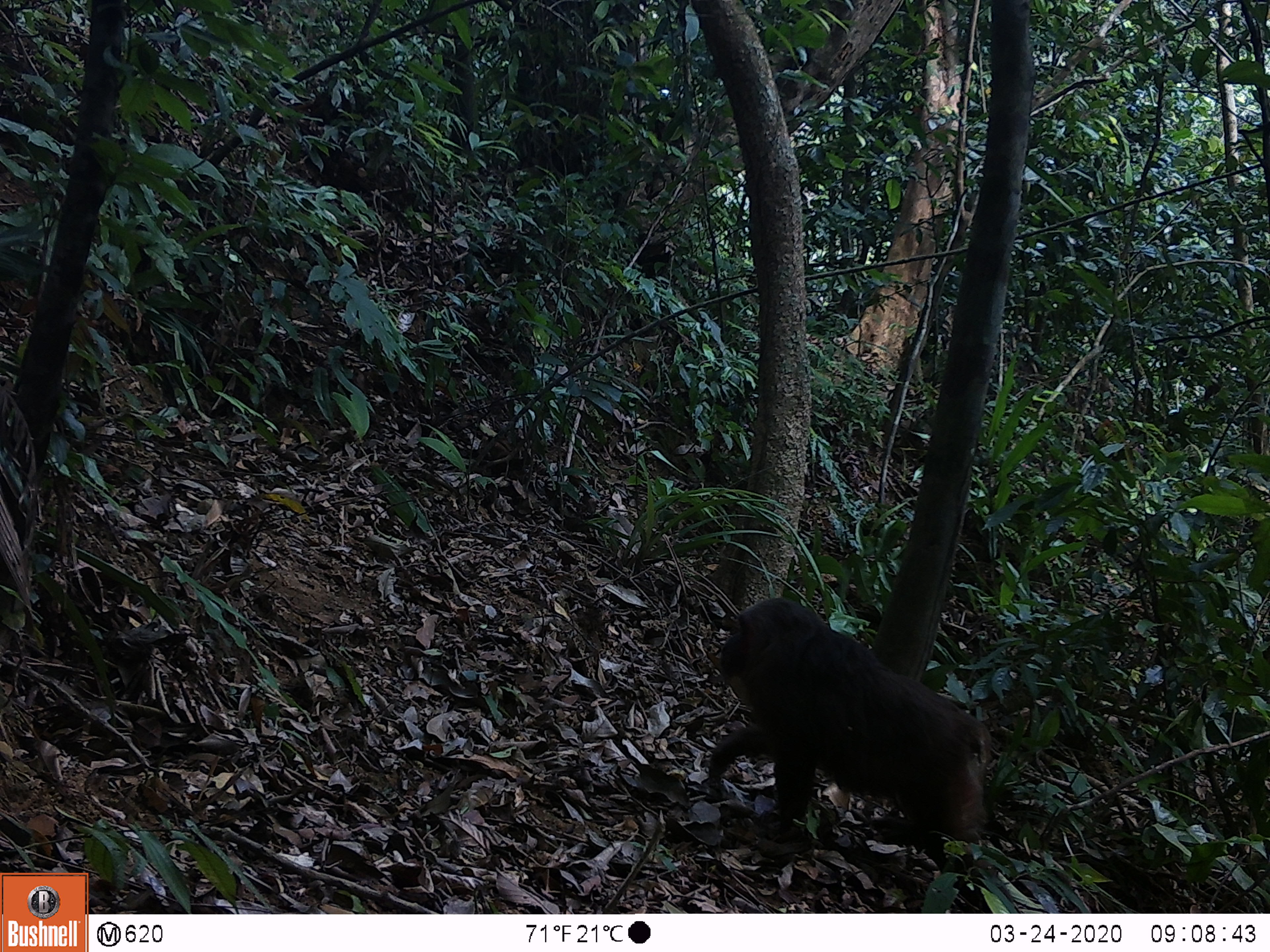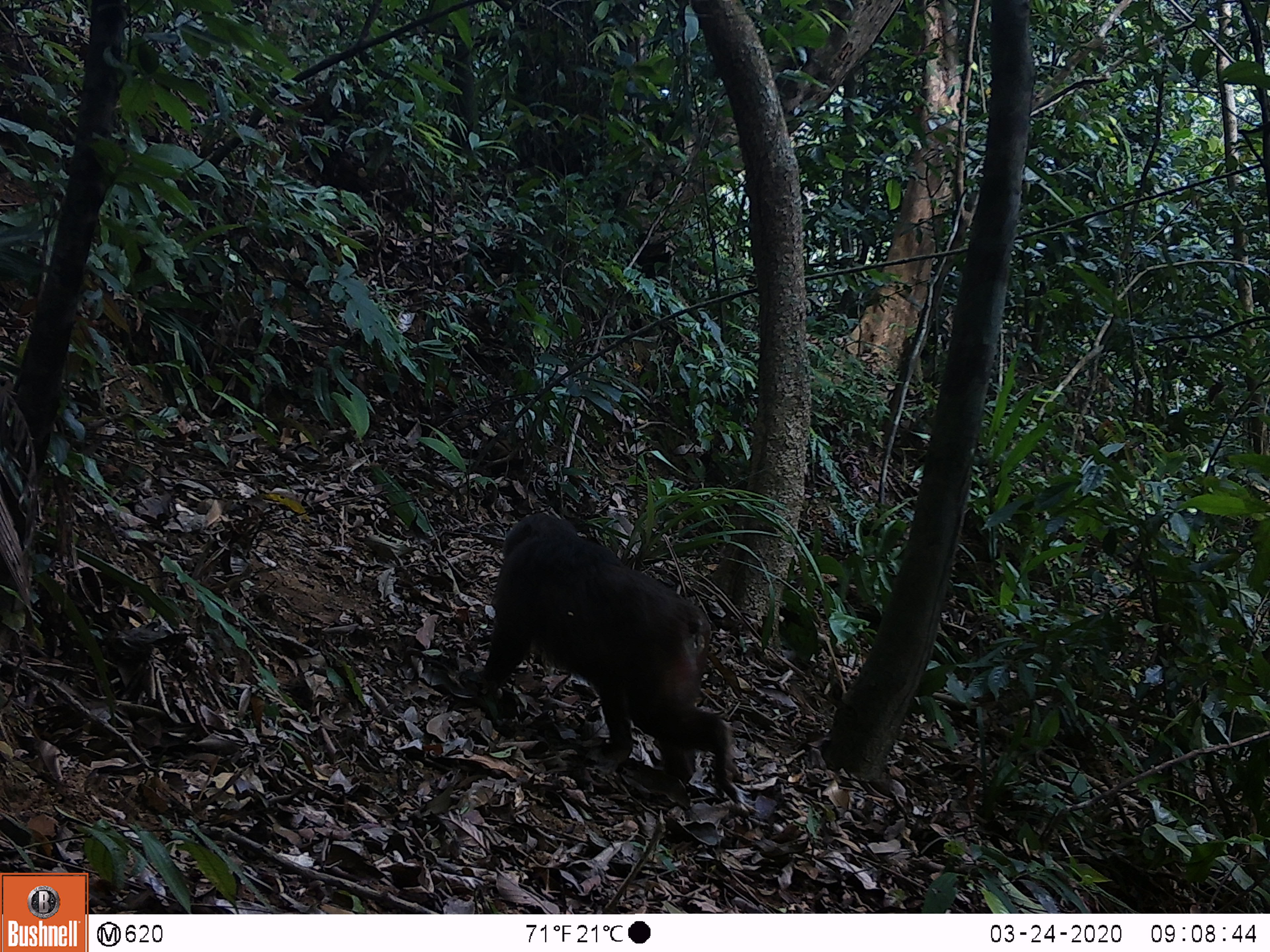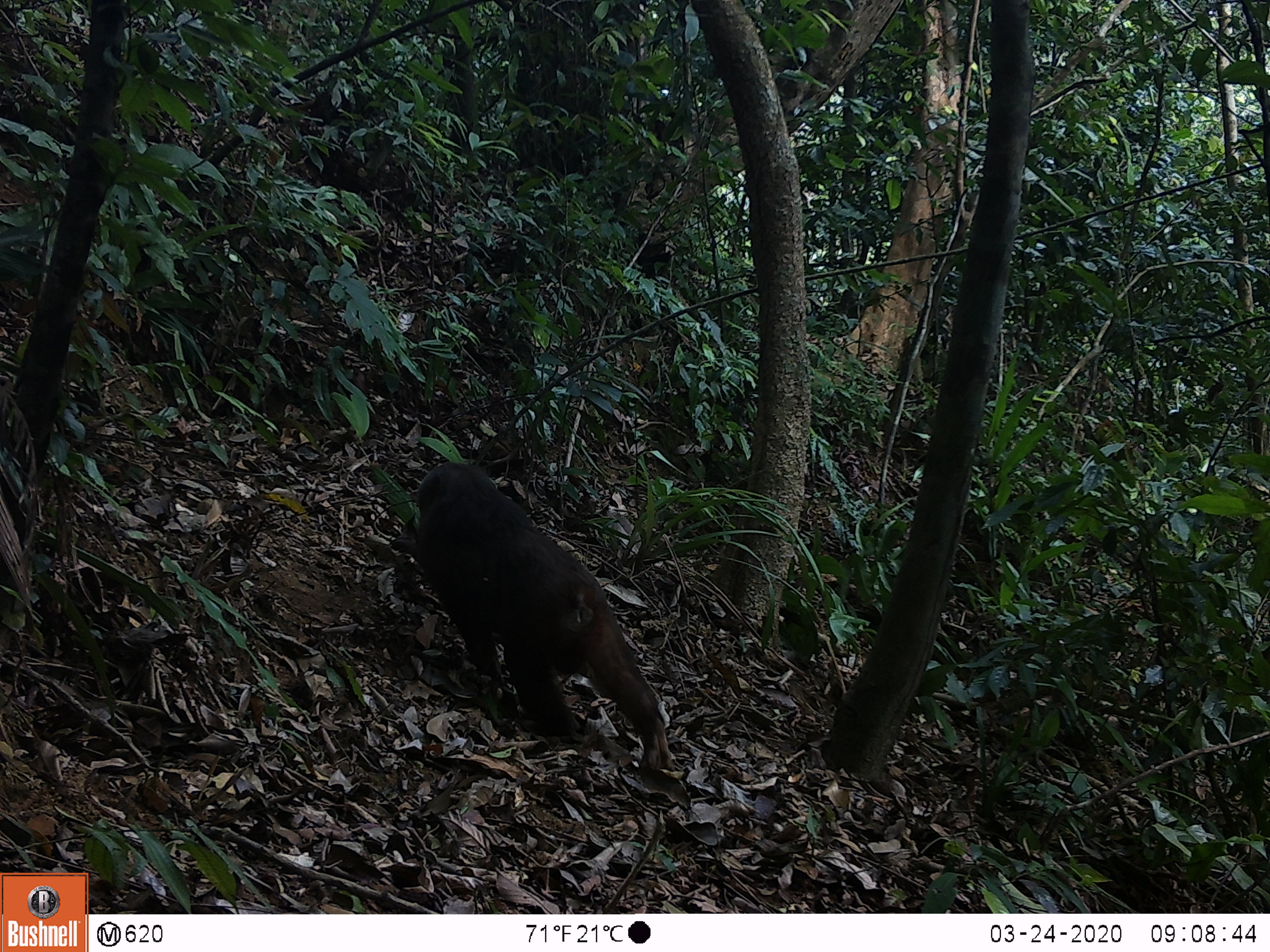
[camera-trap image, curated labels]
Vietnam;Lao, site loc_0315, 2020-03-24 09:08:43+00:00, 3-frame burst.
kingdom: Animalia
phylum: Chordata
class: Mammalia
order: Primates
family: Cercopithecidae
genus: Macaca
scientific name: Macaca arctoides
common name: stump-tailed macaque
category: stump tailed macaque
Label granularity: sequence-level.